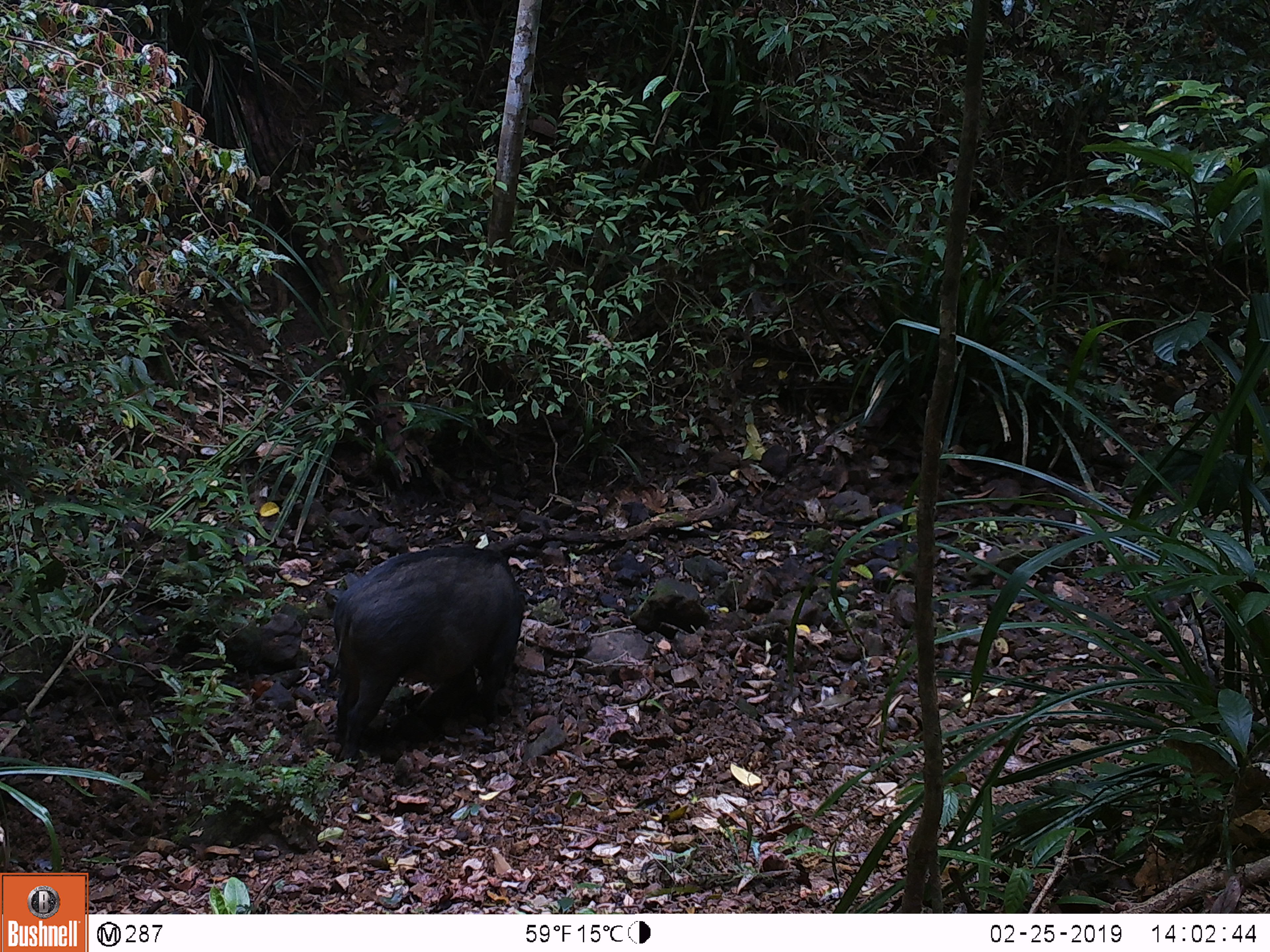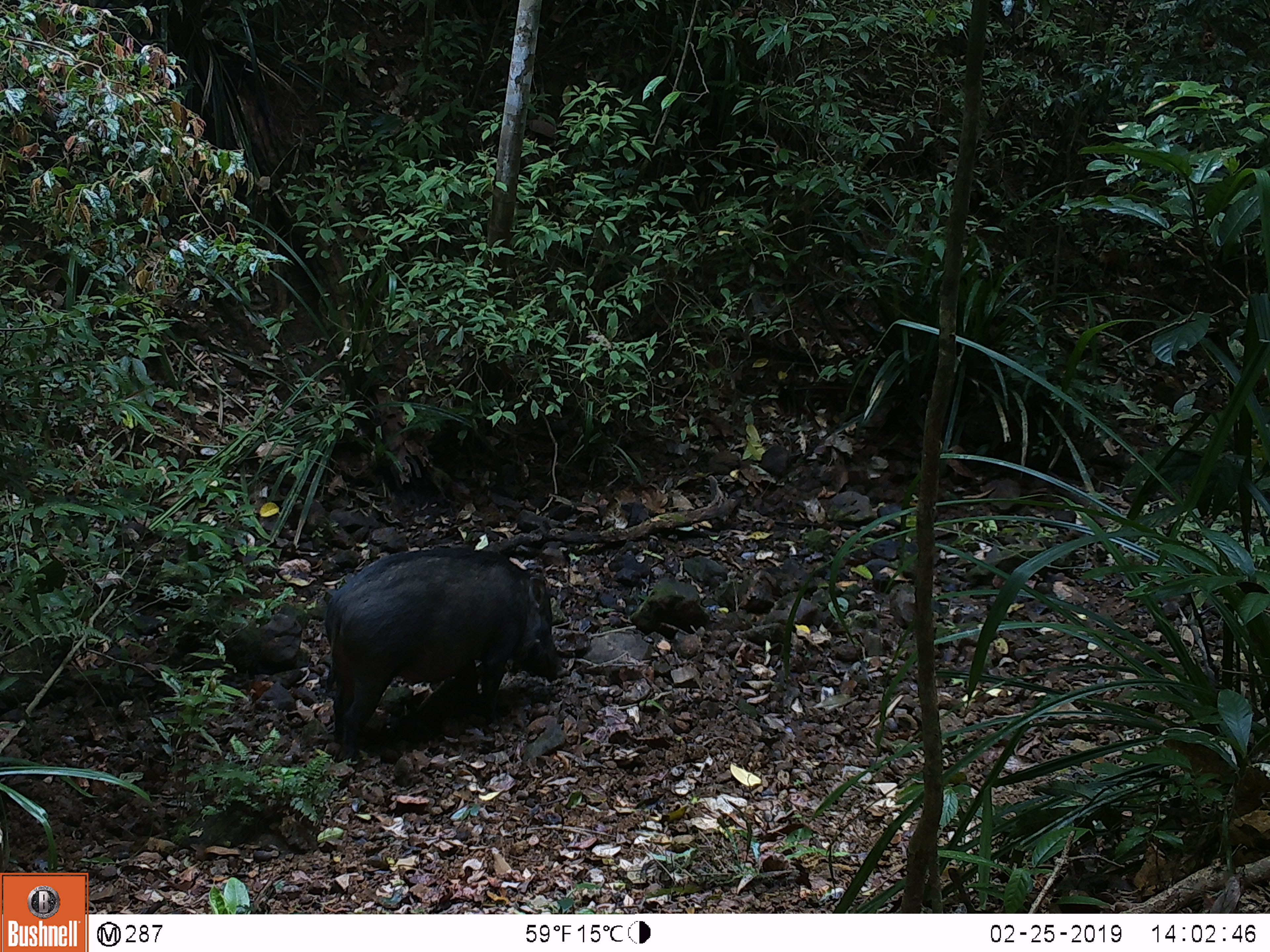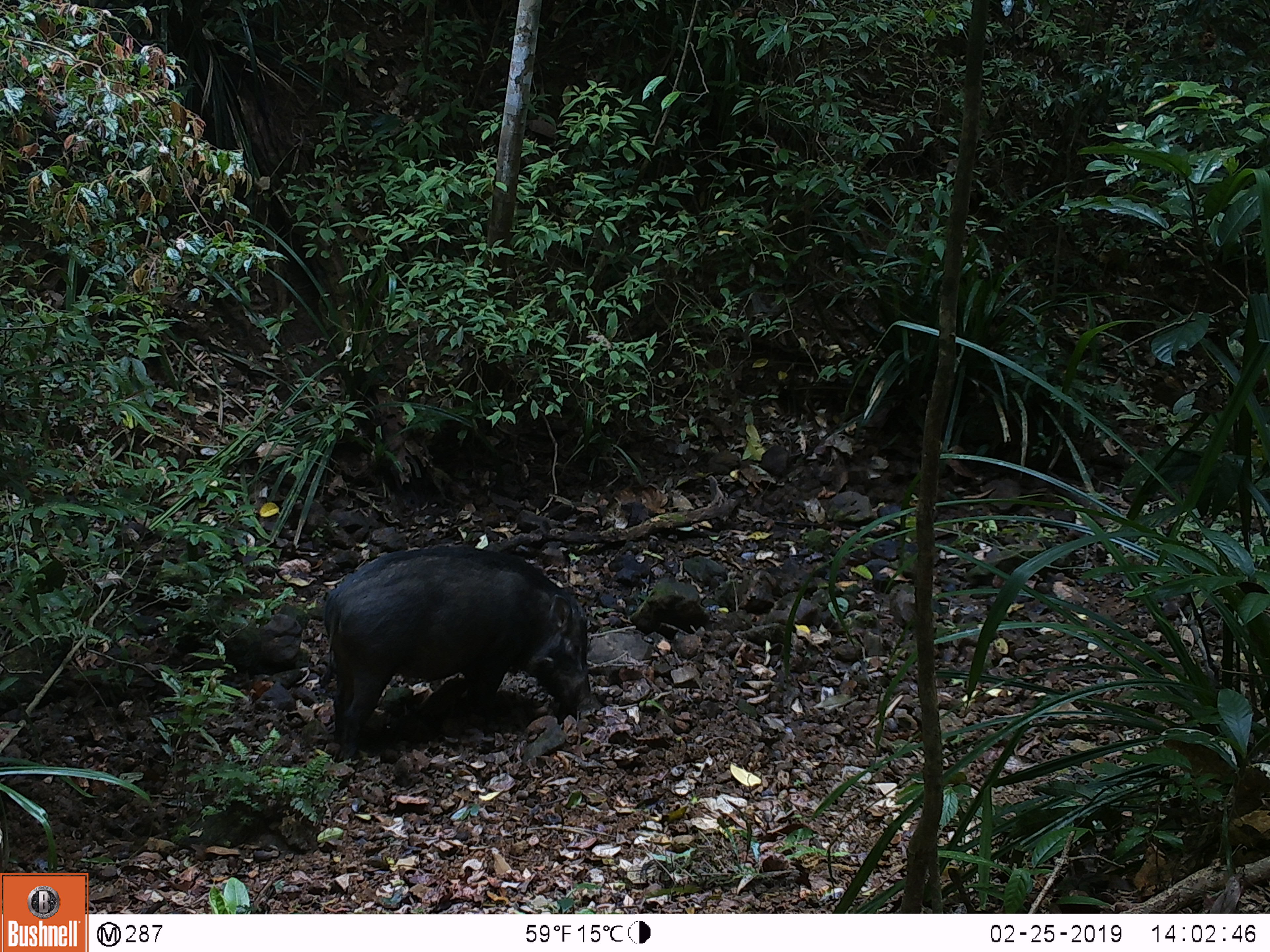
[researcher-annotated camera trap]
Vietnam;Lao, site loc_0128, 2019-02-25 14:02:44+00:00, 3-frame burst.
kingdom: Animalia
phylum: Chordata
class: Mammalia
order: Artiodactyla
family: Suidae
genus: Sus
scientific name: Sus scrofa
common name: eurasian wild pig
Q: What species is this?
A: Eurasian wild pig (Sus scrofa).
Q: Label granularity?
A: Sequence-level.